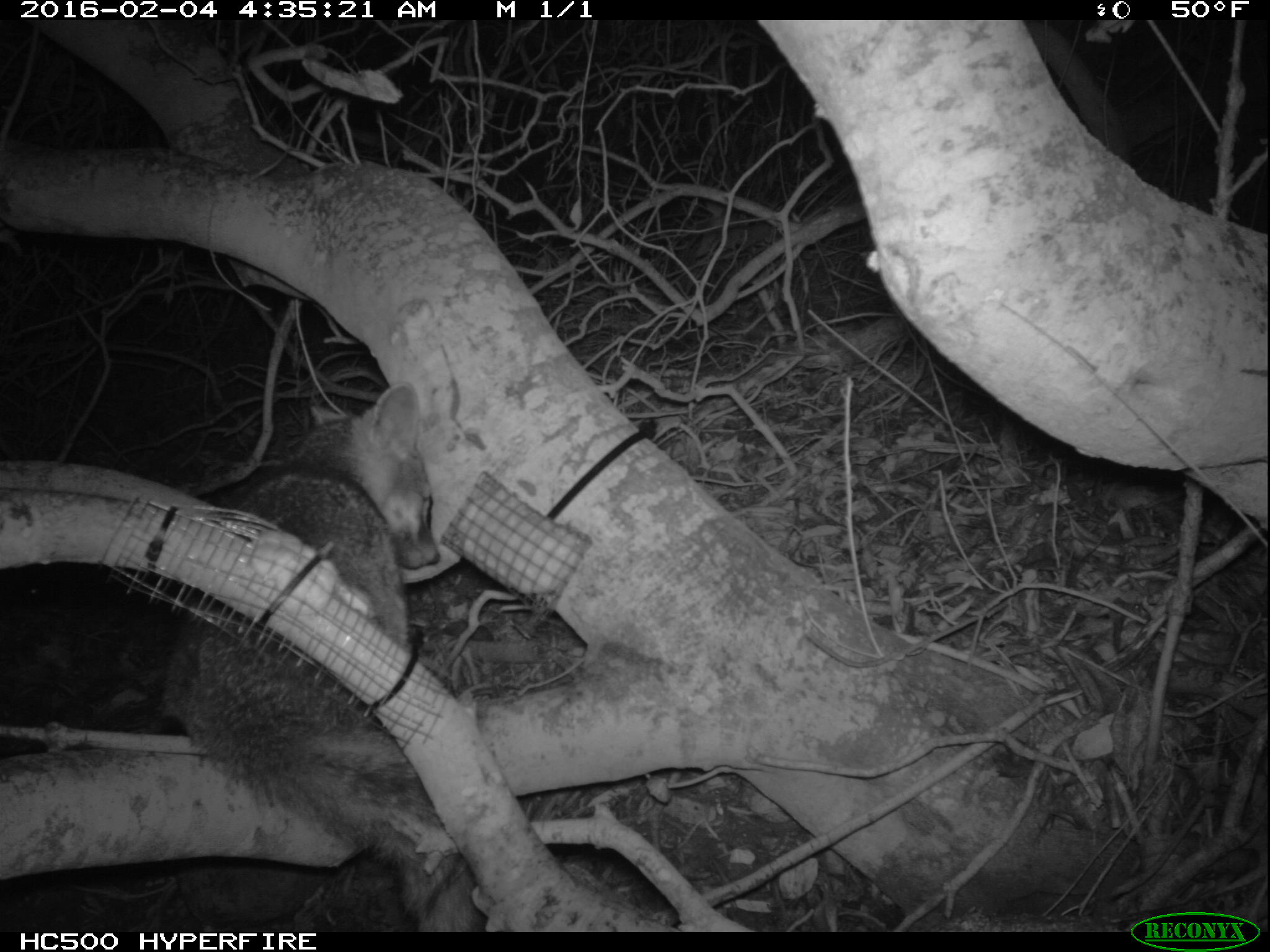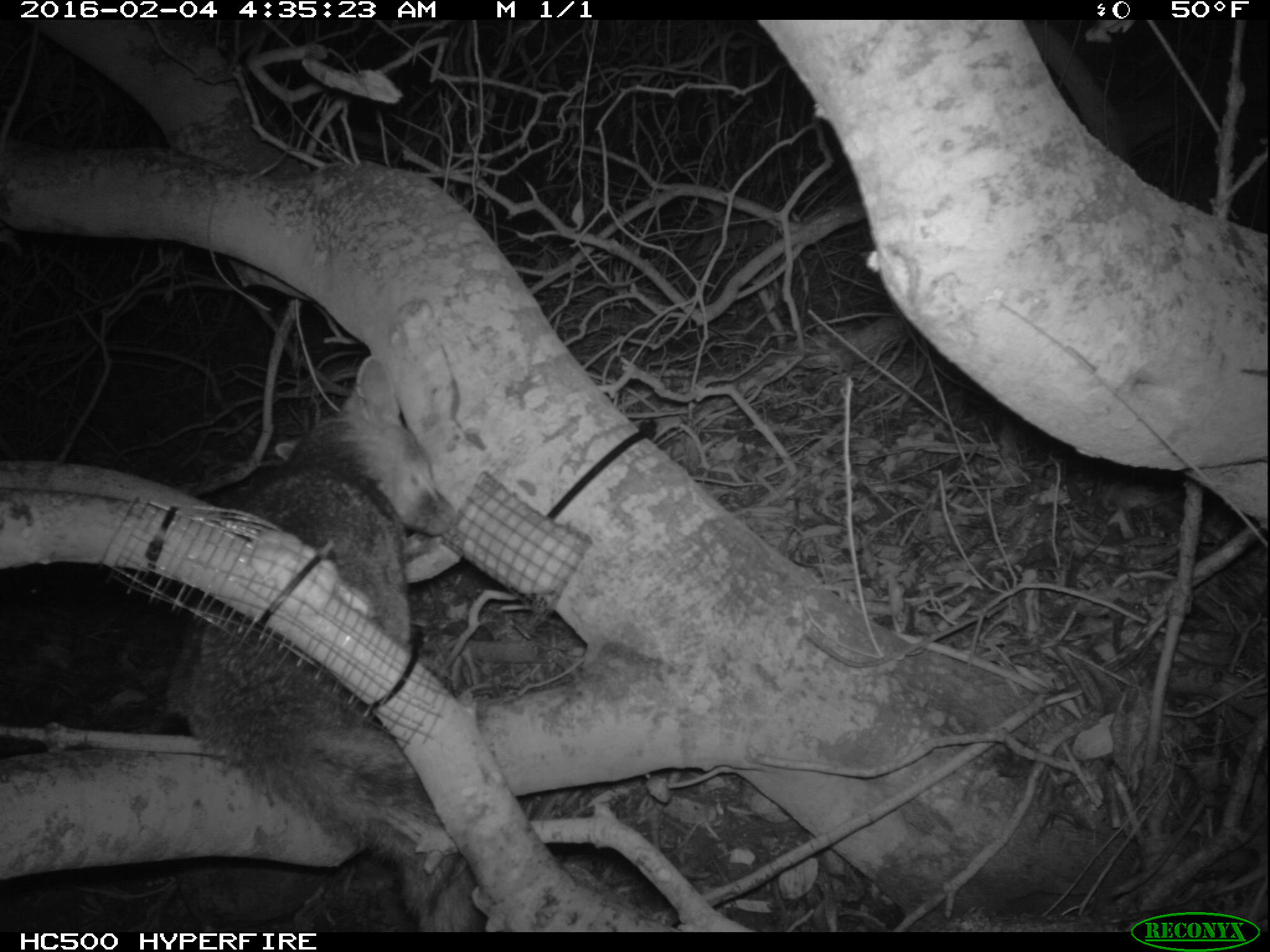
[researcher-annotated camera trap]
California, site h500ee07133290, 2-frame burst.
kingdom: Animalia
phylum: Chordata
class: Mammalia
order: Carnivora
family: Canidae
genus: Urocyon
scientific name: Urocyon littoralis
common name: island fox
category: fox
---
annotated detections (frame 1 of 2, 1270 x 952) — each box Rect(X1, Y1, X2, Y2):
fox: Rect(156, 381, 484, 931)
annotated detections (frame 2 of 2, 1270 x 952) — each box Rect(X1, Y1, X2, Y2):
fox: Rect(184, 357, 464, 931)